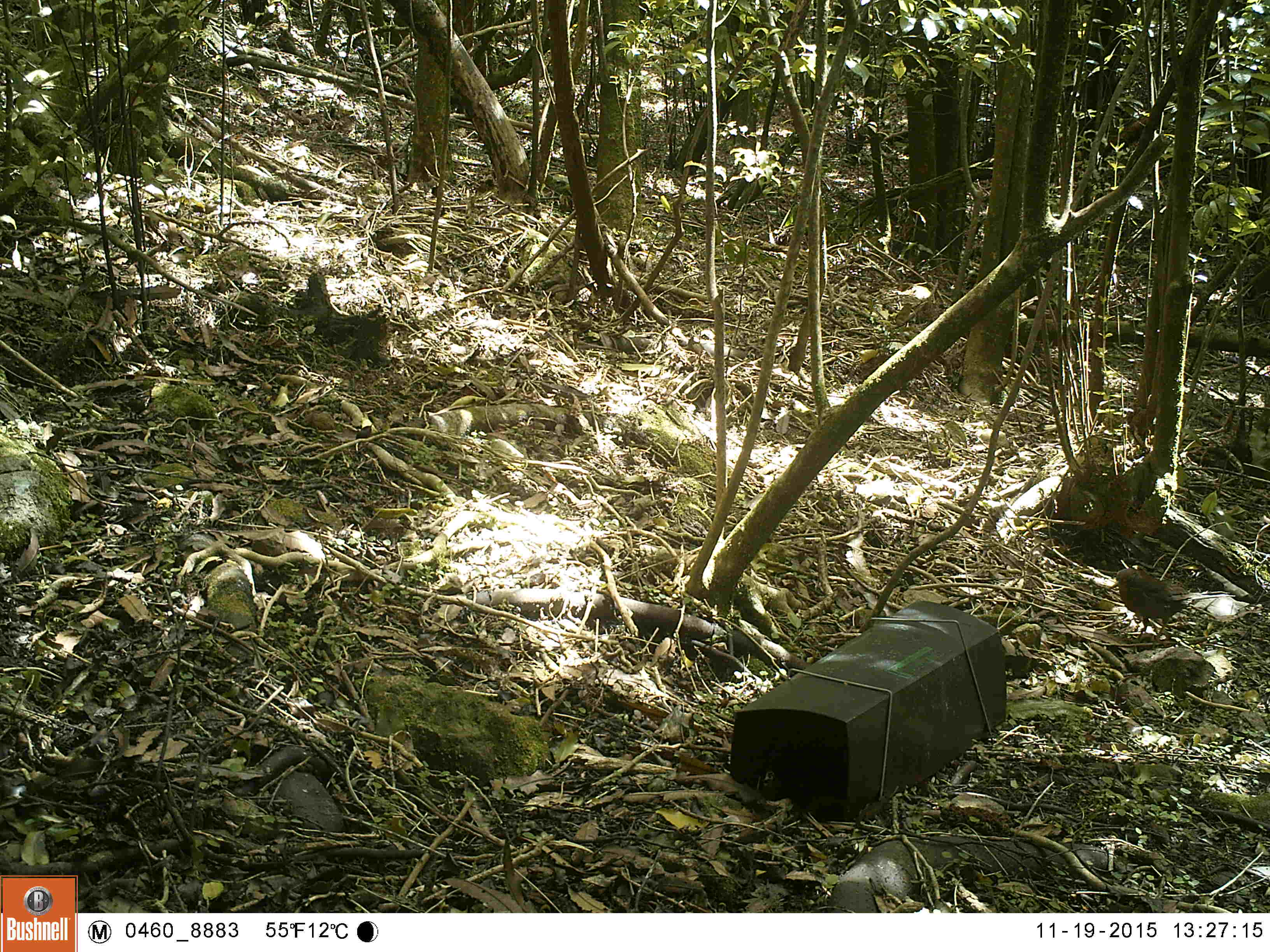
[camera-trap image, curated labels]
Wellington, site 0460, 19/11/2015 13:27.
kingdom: Animalia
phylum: Chordata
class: Aves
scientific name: Aves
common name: bird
Bird (Aves).